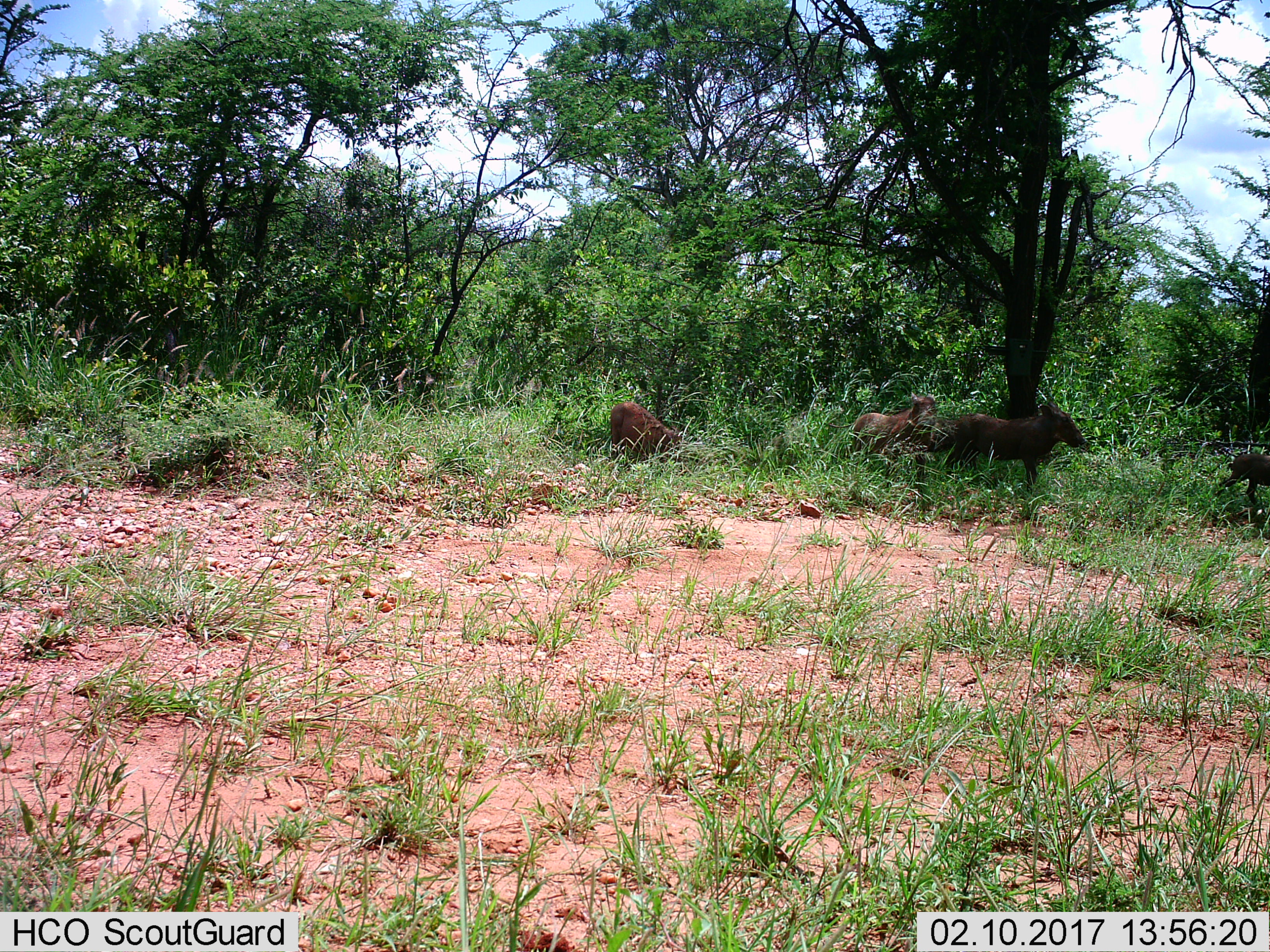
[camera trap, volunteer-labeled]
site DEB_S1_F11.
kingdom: Animalia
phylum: Chordata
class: Mammalia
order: Artiodactyla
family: Suidae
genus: Phacochoerus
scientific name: Phacochoerus africanus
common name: warthog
Warthog (Phacochoerus africanus), count 4. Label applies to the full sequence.